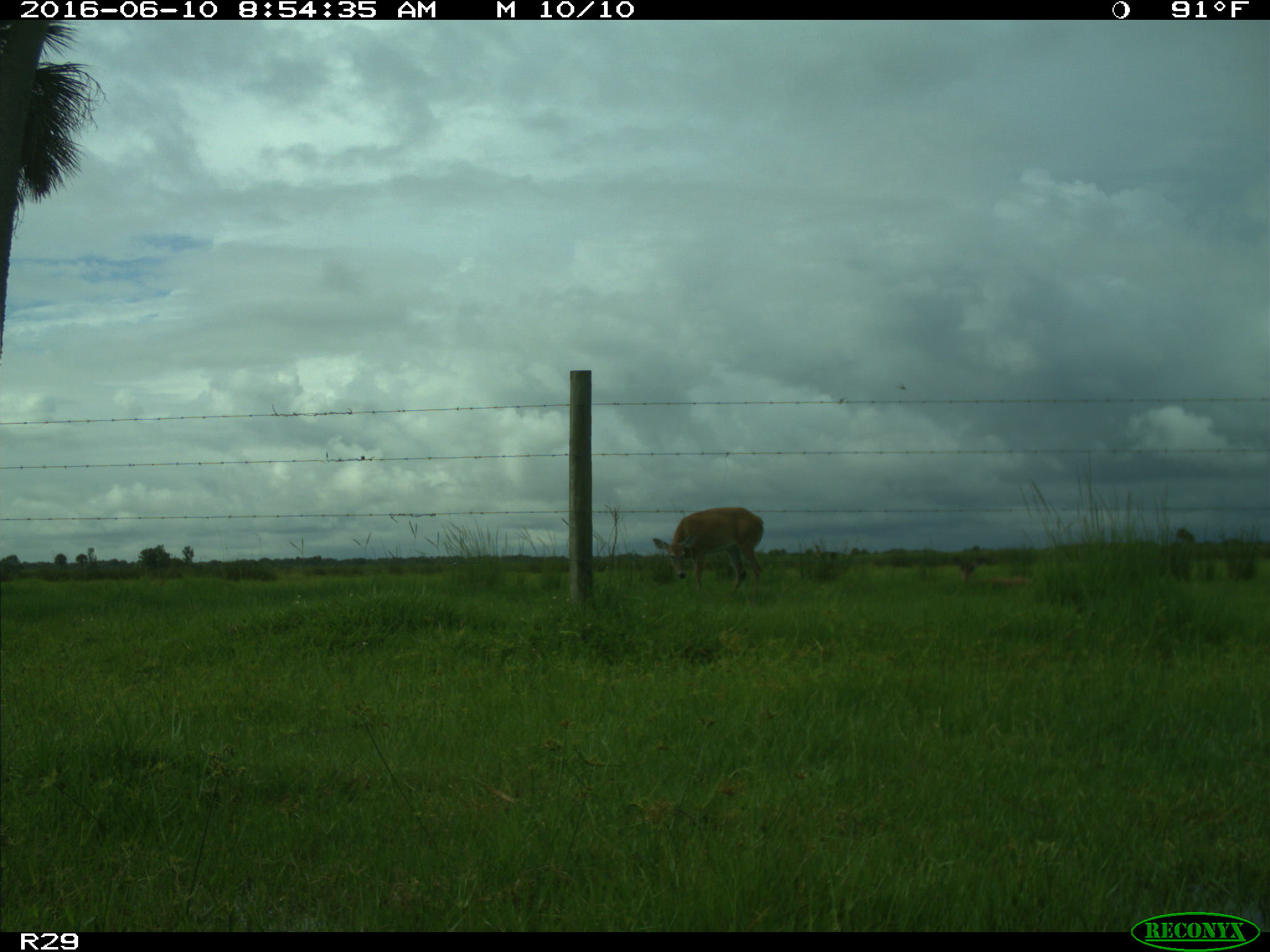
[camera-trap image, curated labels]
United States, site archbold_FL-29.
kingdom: Animalia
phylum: Chordata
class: Mammalia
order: Artiodactyla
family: Cervidae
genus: Odocoileus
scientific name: Odocoileus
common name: deer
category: unidentified deer